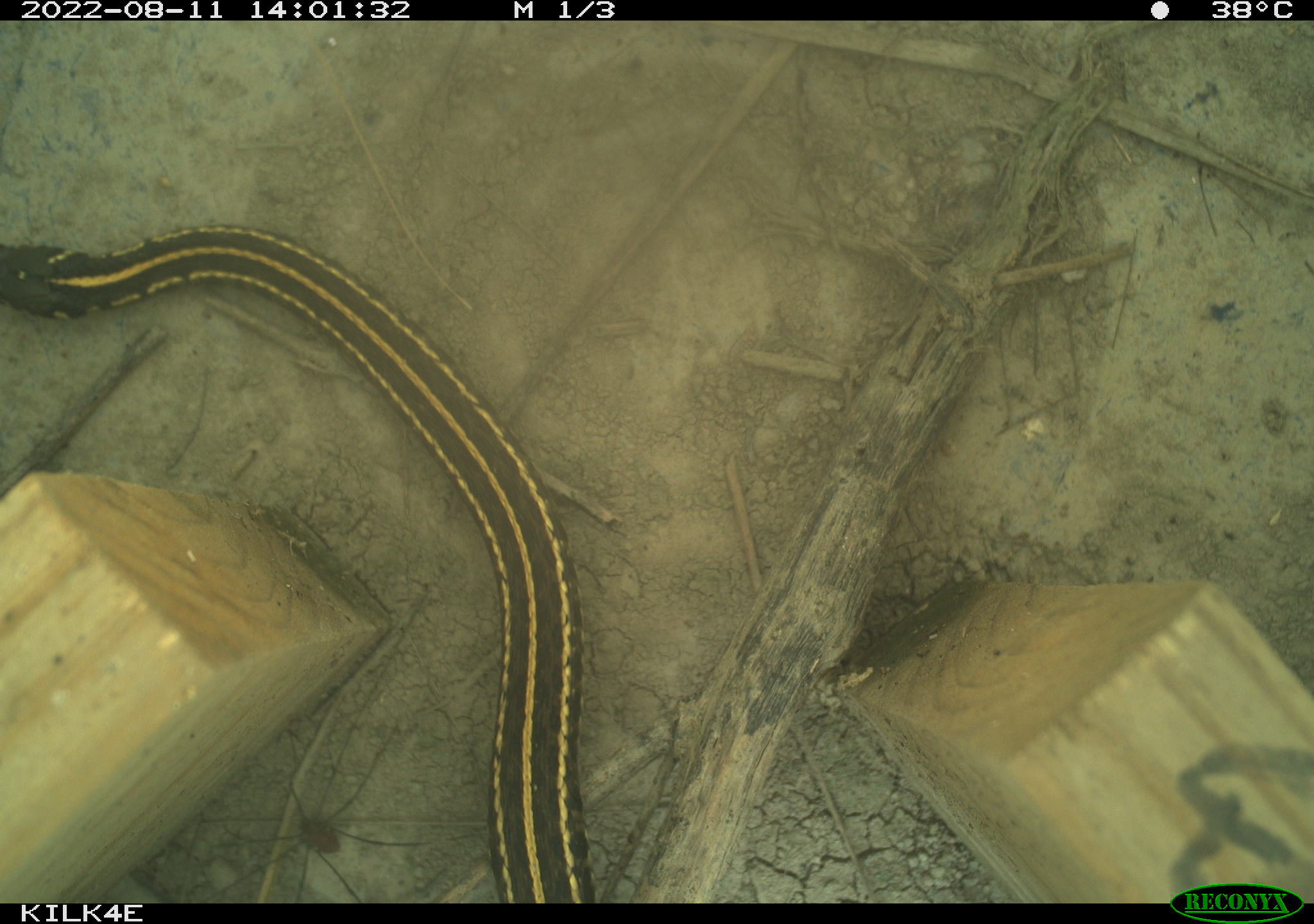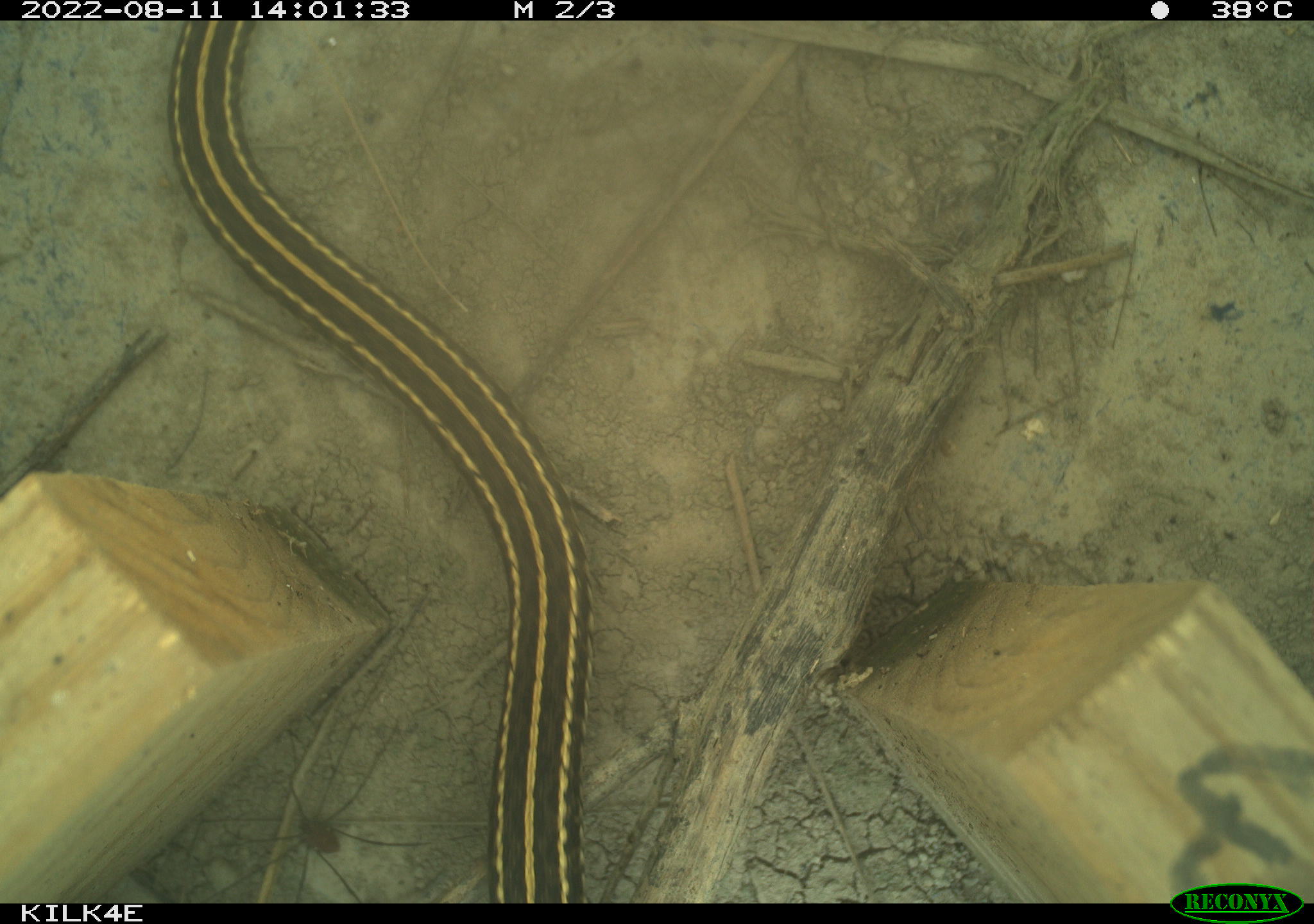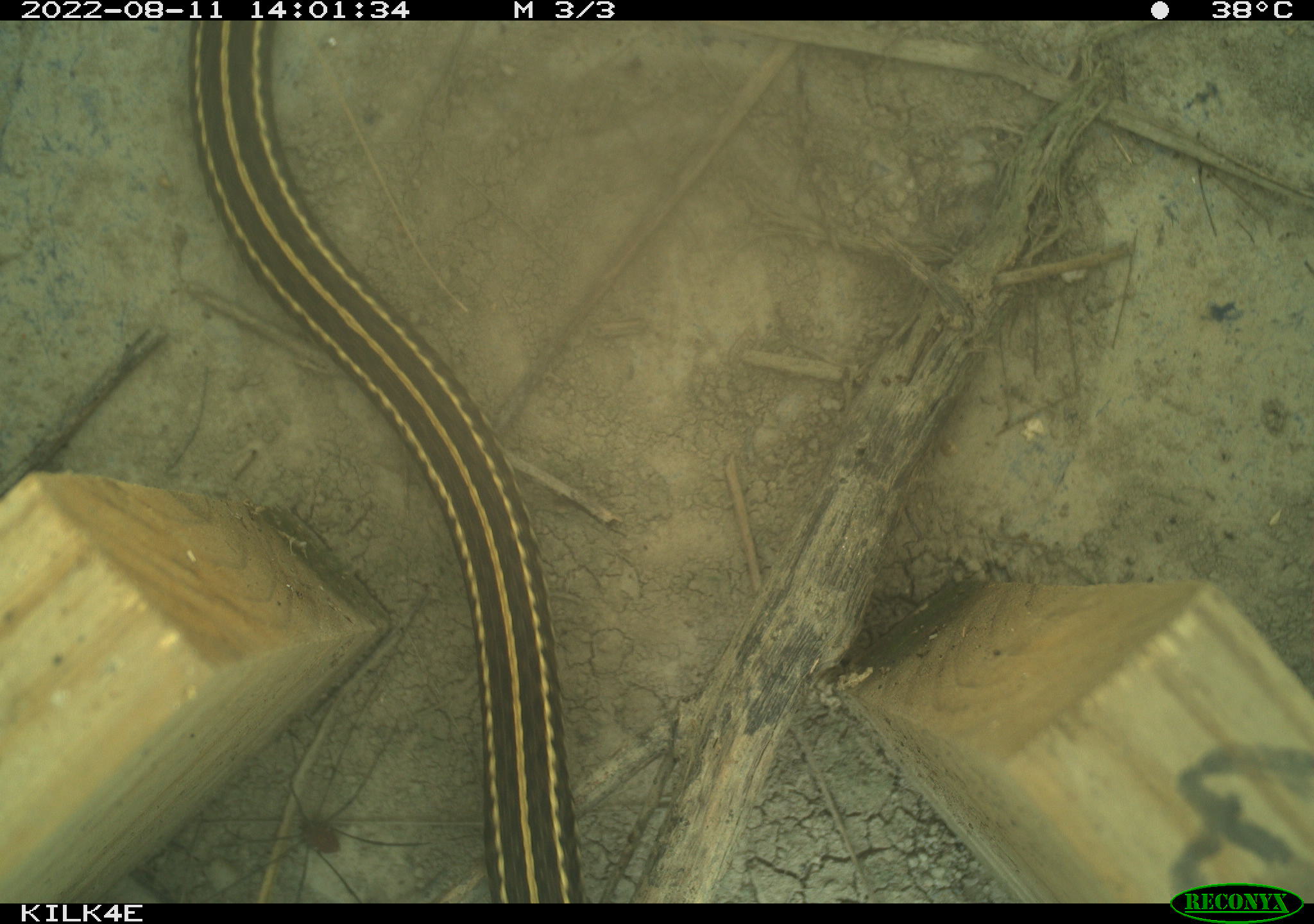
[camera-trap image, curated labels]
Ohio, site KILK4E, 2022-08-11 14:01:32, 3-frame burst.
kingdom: Animalia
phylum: Chordata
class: Reptilia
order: Squamata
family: Colubridae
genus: Thamnophis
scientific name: Thamnophis sirtalis sirtalis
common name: eastern gartersnake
Eastern gartersnake (Thamnophis sirtalis sirtalis).